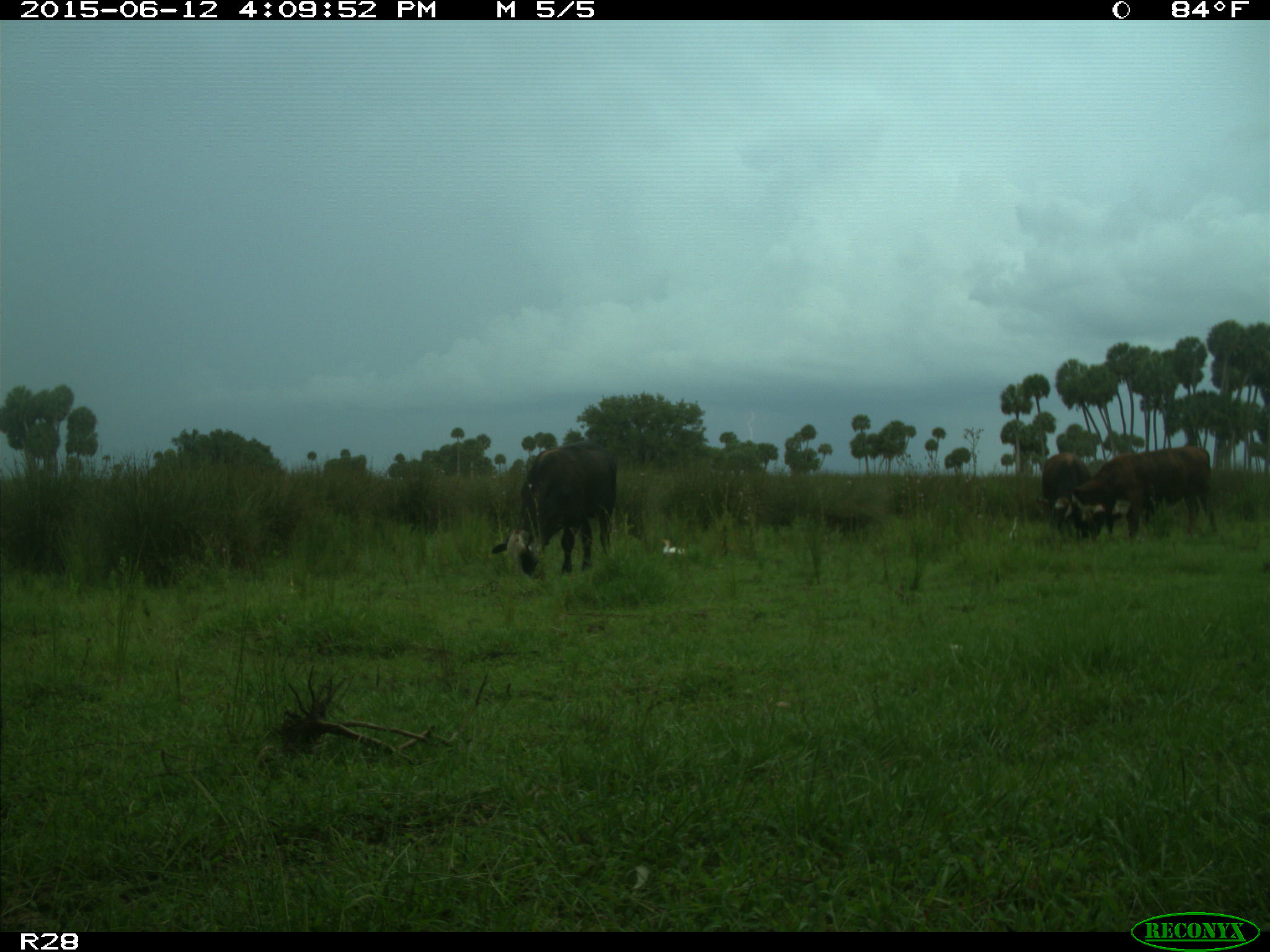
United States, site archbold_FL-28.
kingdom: Animalia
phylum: Chordata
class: Mammalia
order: Artiodactyla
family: Bovidae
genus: Bos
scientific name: Bos taurus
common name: domestic cow